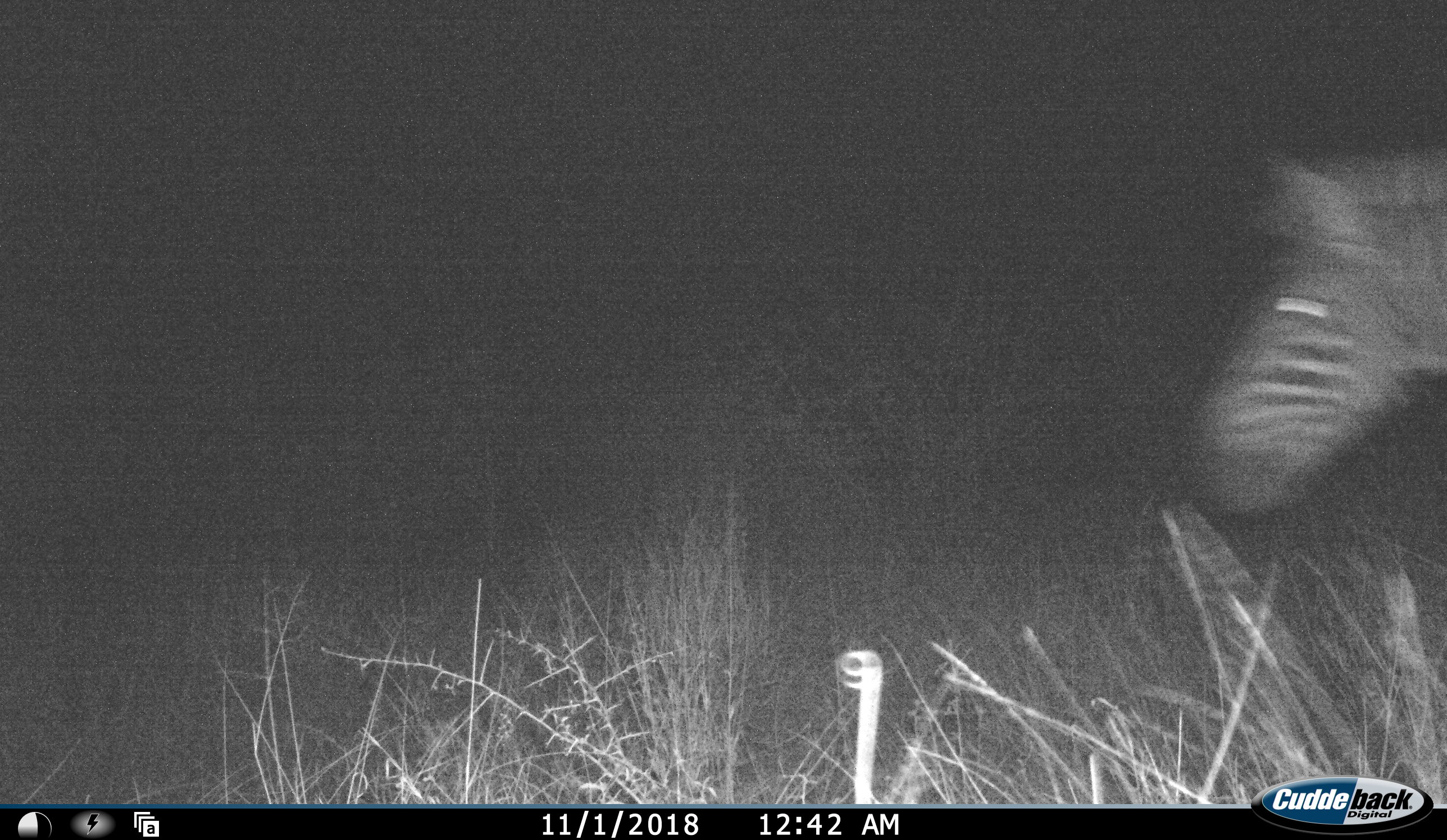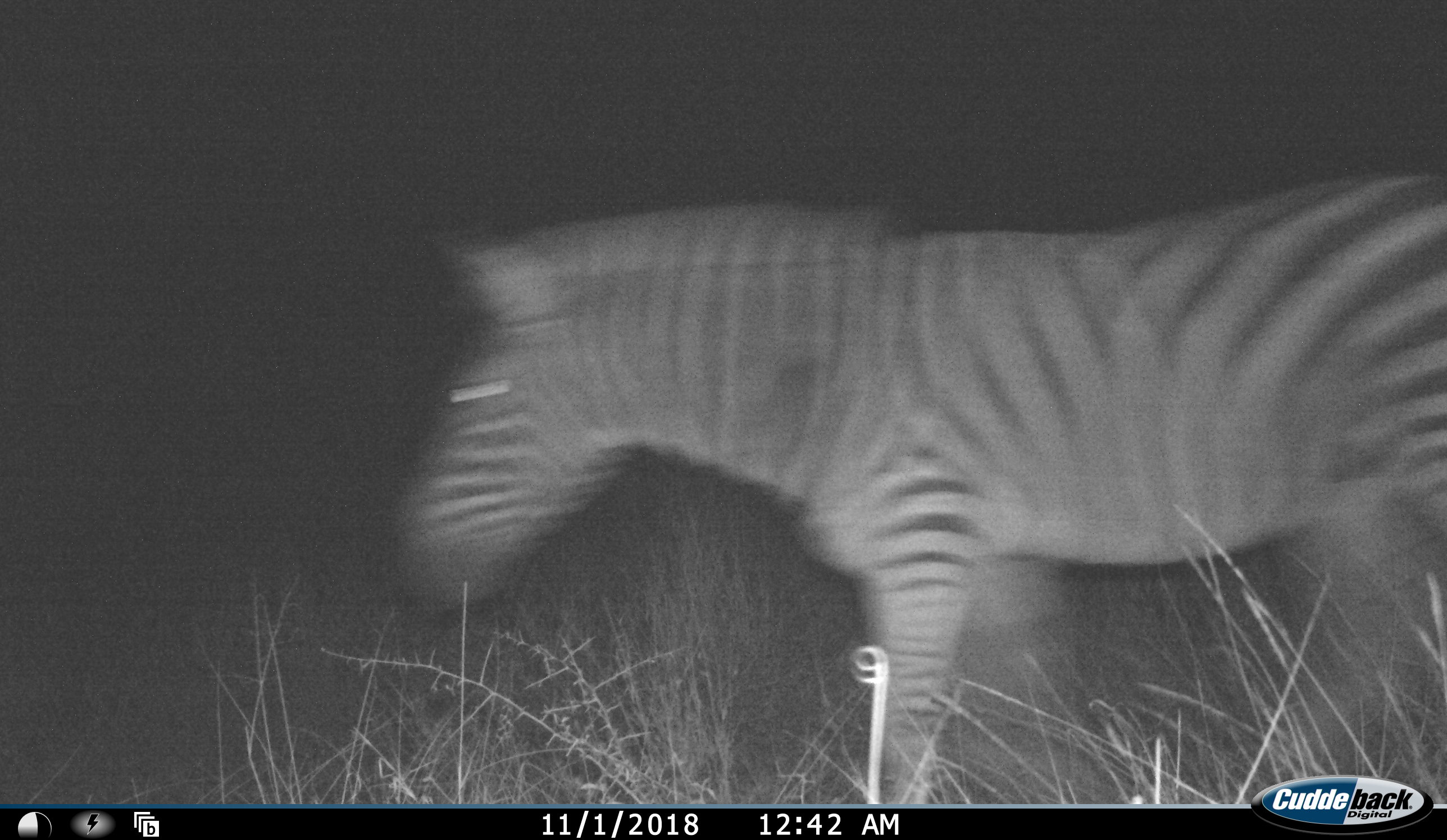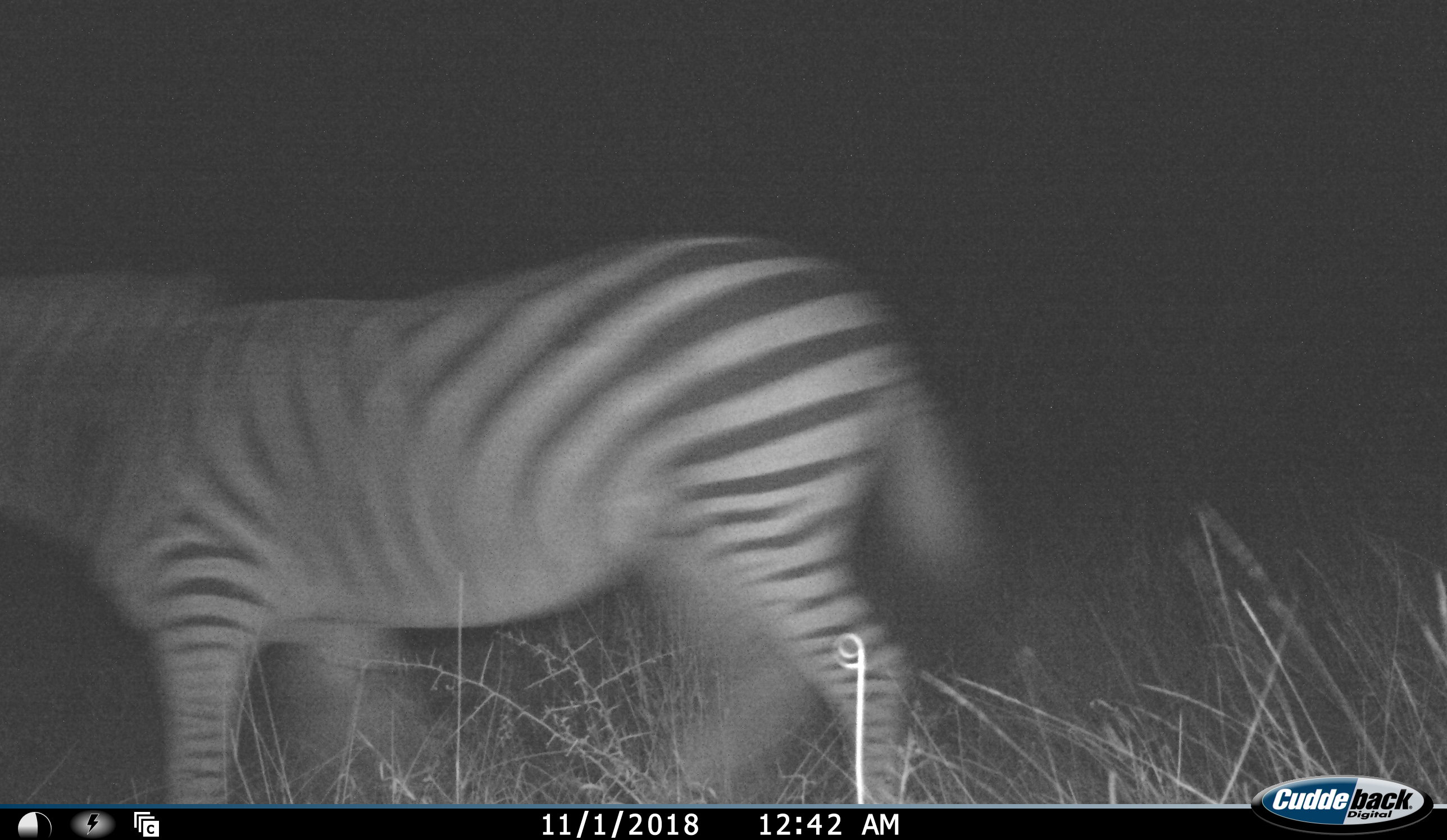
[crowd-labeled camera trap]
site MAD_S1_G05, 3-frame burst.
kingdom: Animalia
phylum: Chordata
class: Mammalia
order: Perissodactyla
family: Equidae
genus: Equus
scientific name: Equus quagga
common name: plains zebra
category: zebraplains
Zebraplains (plains zebra) (Equus quagga), count 1. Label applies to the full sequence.